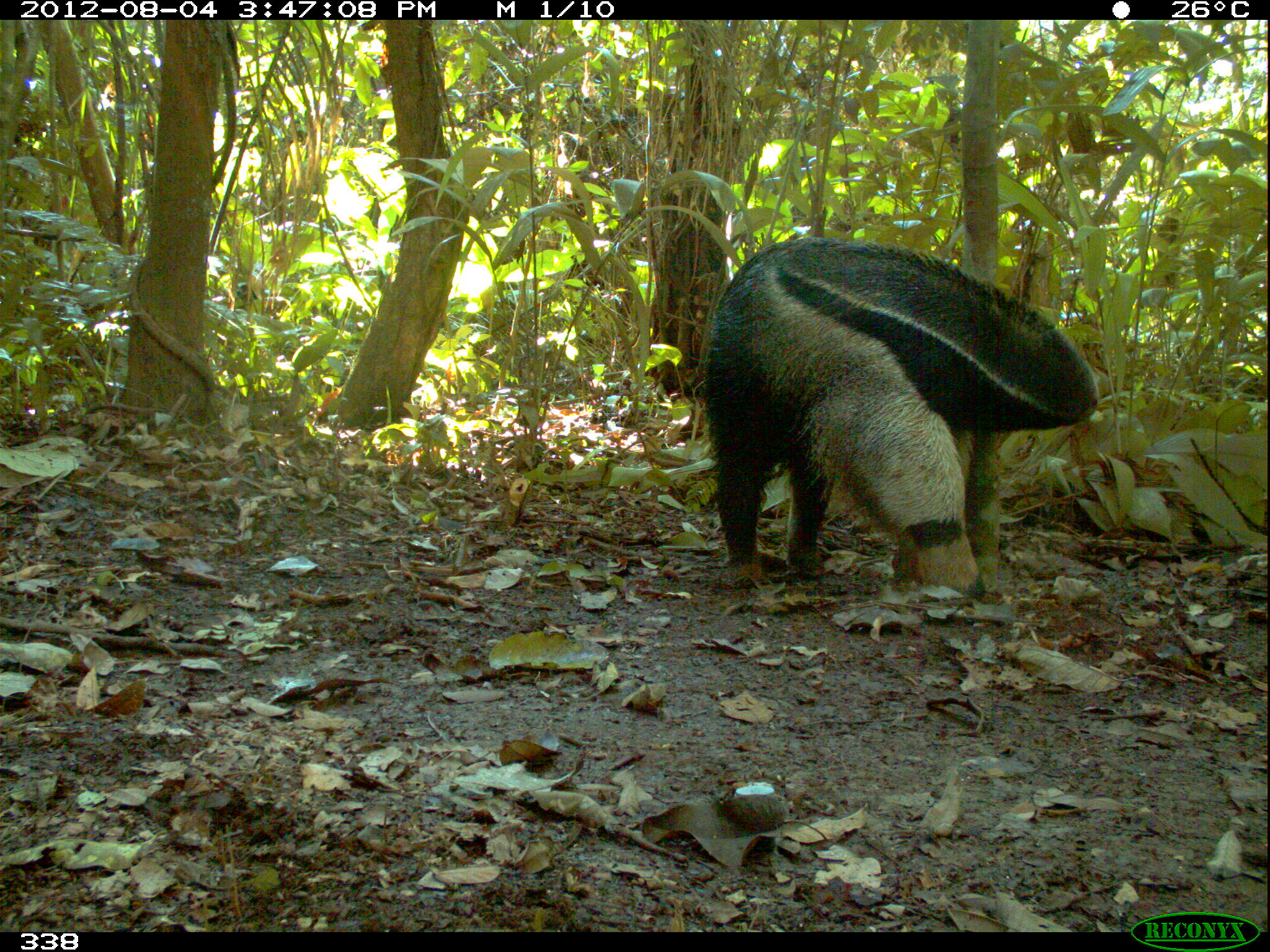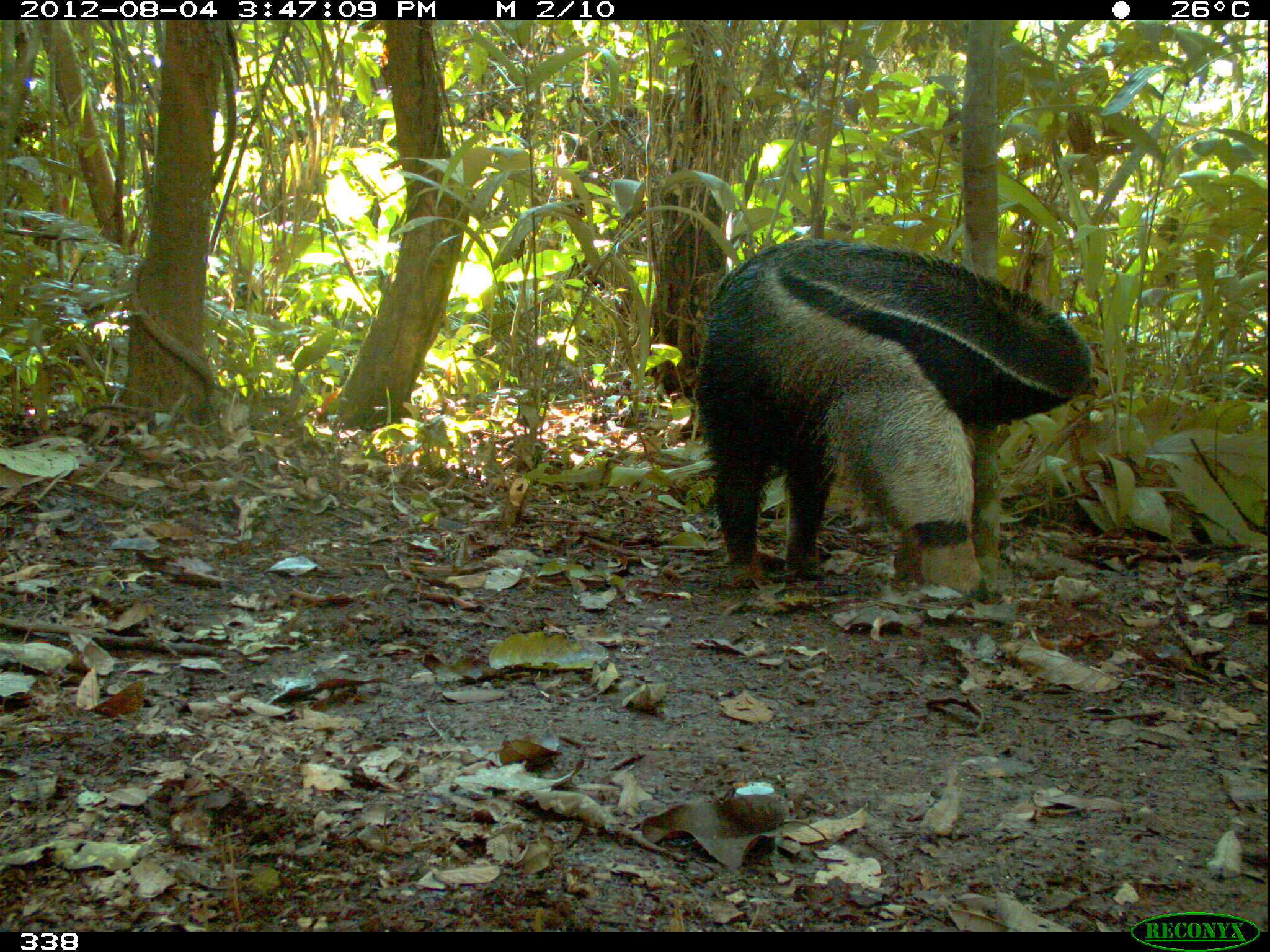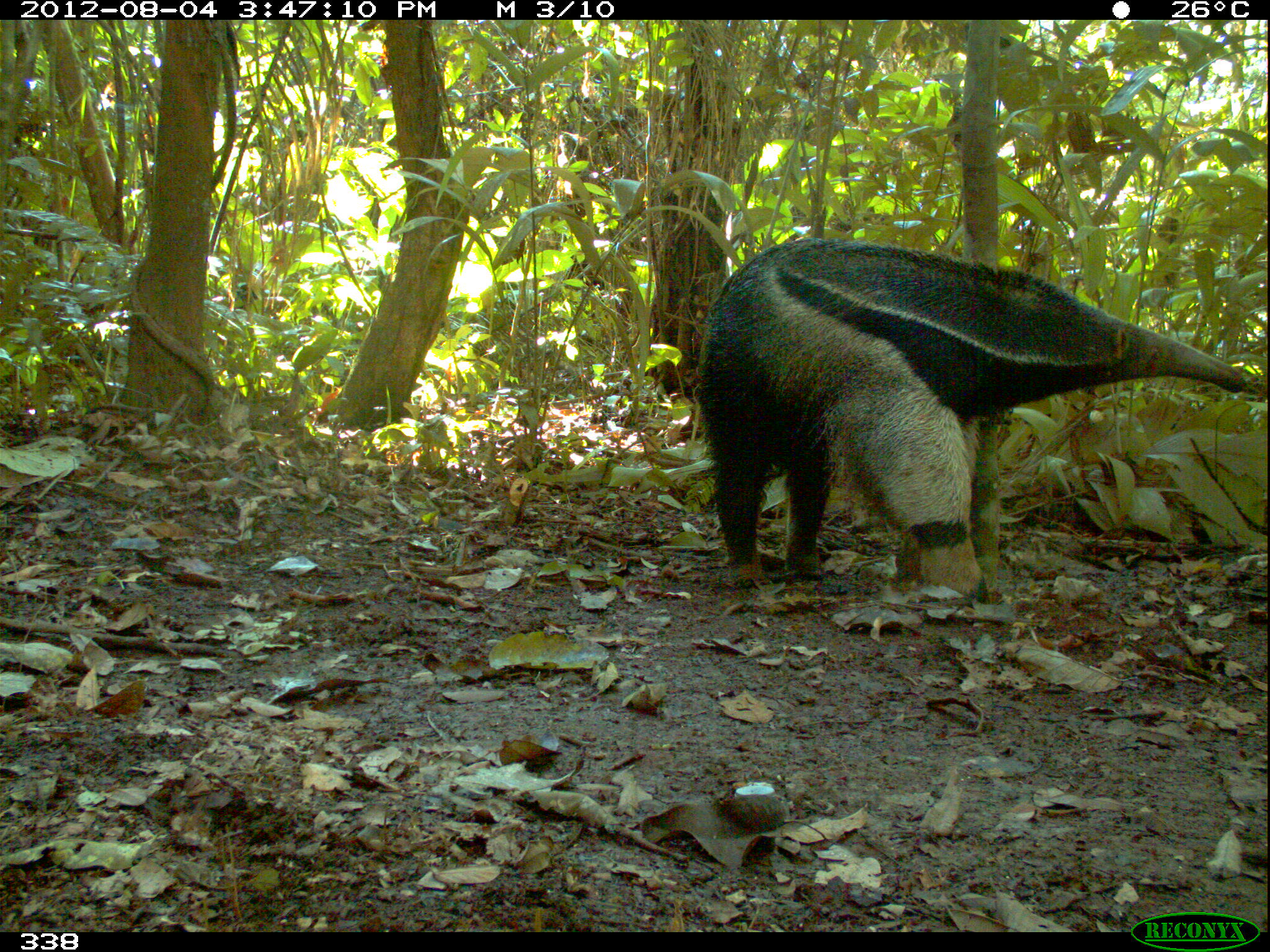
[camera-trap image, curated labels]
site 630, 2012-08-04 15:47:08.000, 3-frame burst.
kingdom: Animalia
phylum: Chordata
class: Mammalia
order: Pilosa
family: Myrmecophagidae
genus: Myrmecophaga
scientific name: Myrmecophaga tridactyla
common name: giant anteater